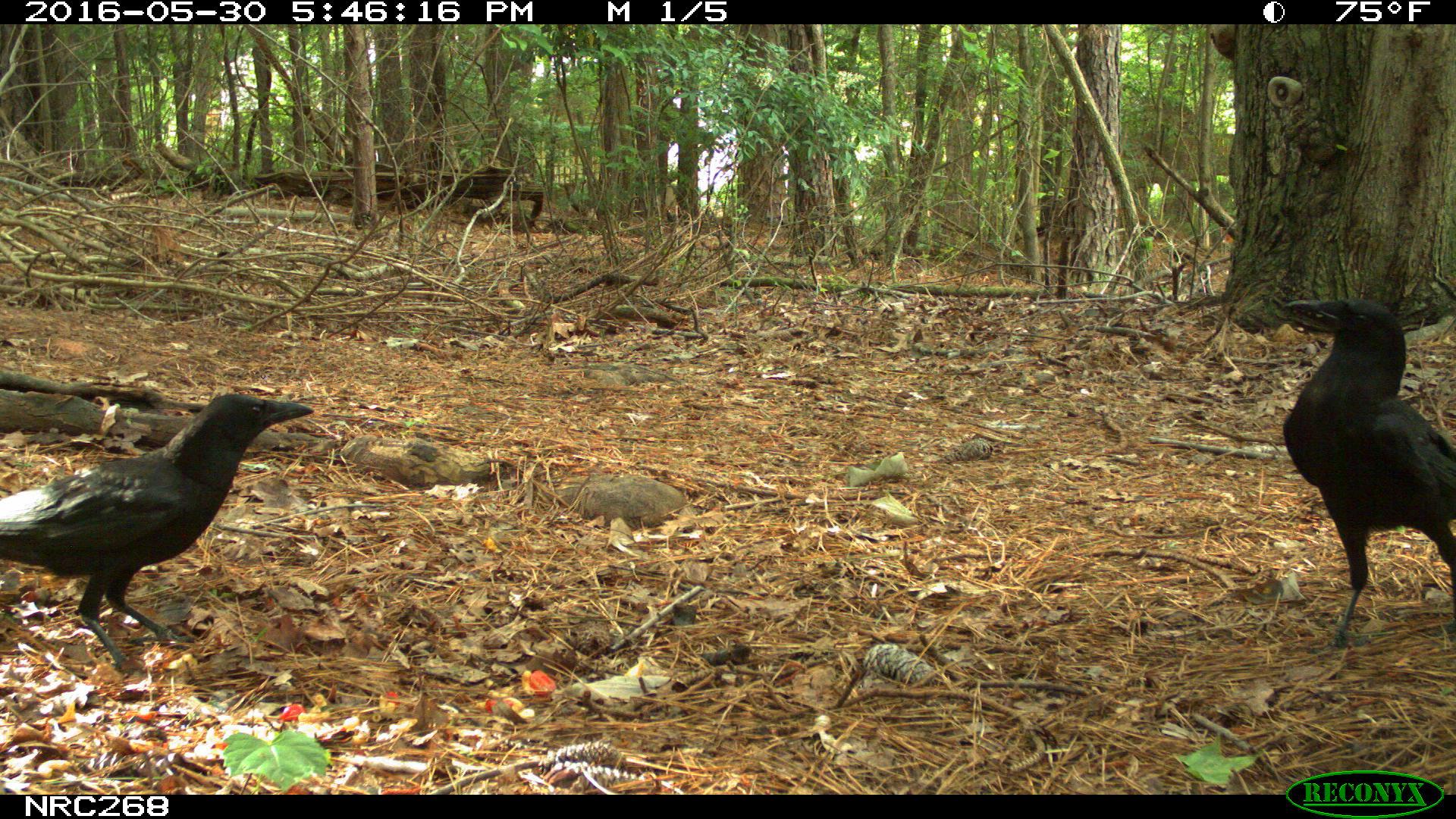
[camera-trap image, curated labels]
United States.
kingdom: Animalia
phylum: Chordata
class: Aves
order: Passeriformes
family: Corvidae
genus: Corvus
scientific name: Corvus brachyrhynchos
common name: american crow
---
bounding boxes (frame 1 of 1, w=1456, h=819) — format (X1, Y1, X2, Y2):
American Crow: (0, 377, 322, 660); (1269, 292, 1456, 635)